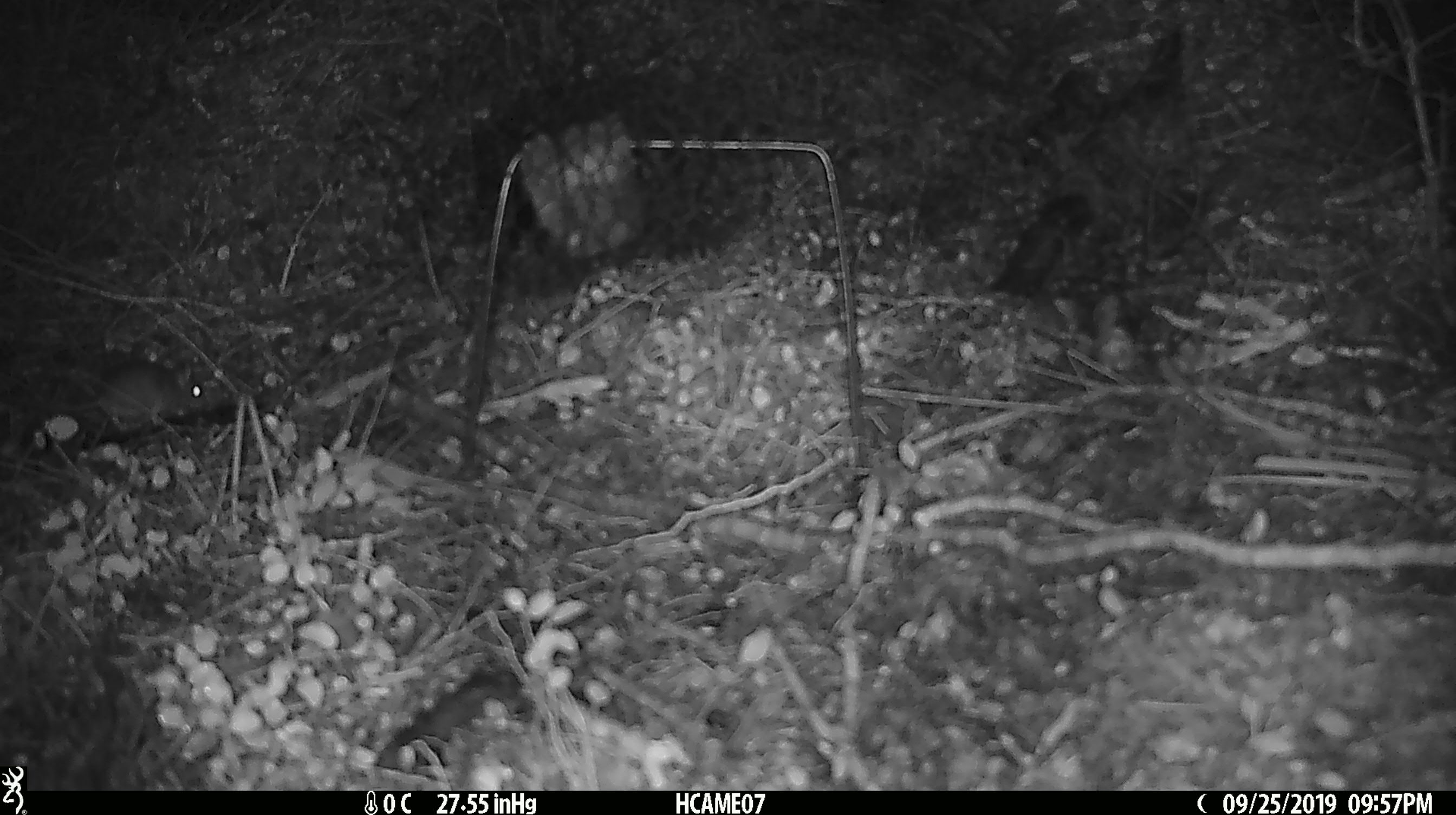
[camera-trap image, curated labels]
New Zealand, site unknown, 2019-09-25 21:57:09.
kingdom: Animalia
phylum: Chordata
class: Mammalia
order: Rodentia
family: Muridae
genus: Mus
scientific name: Mus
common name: mouse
Mouse (Mus).